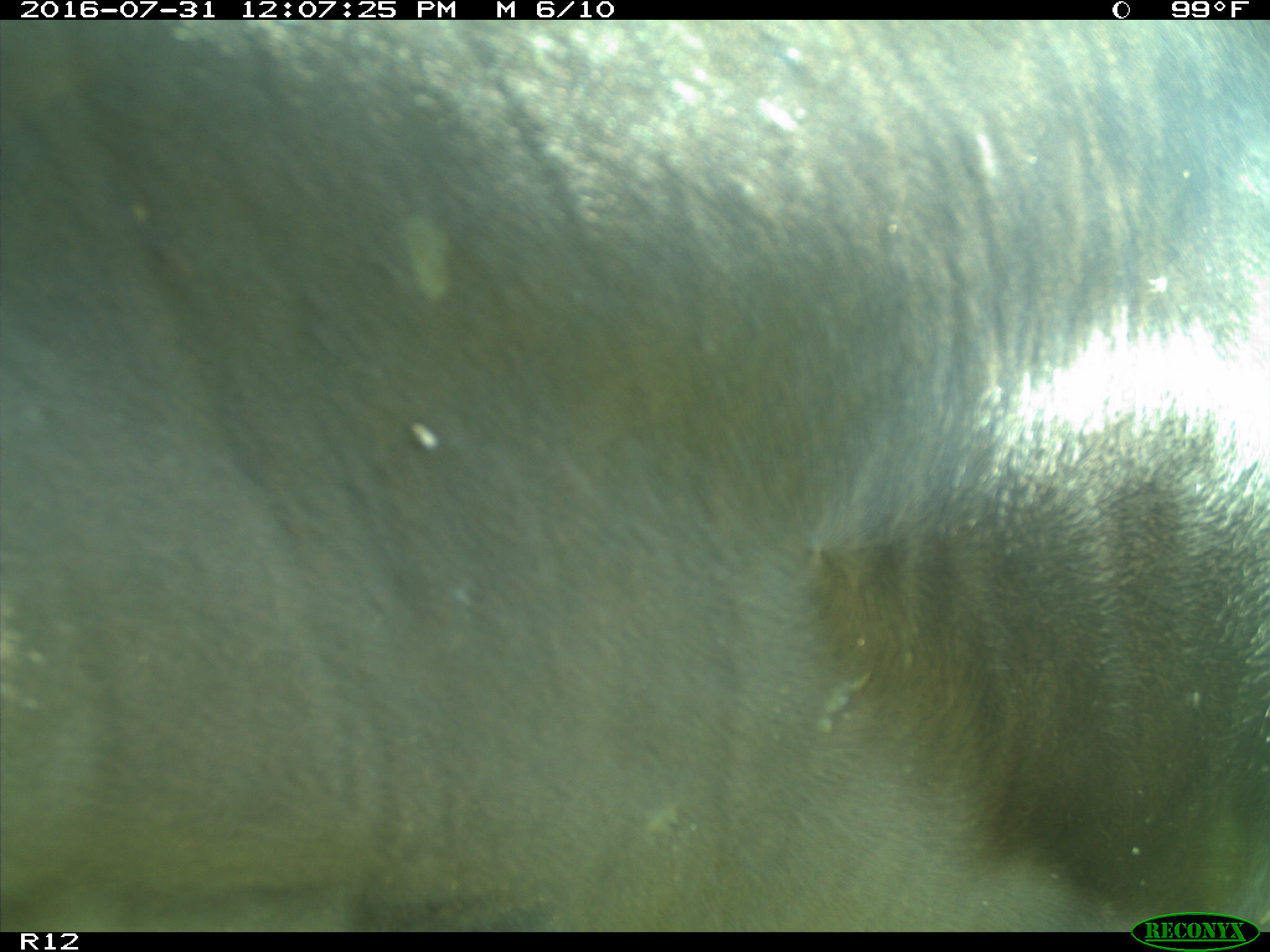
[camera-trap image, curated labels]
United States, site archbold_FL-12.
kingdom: Animalia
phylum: Chordata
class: Mammalia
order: Artiodactyla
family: Bovidae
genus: Bos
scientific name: Bos taurus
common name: domestic cow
Bos taurus (domestic cow).